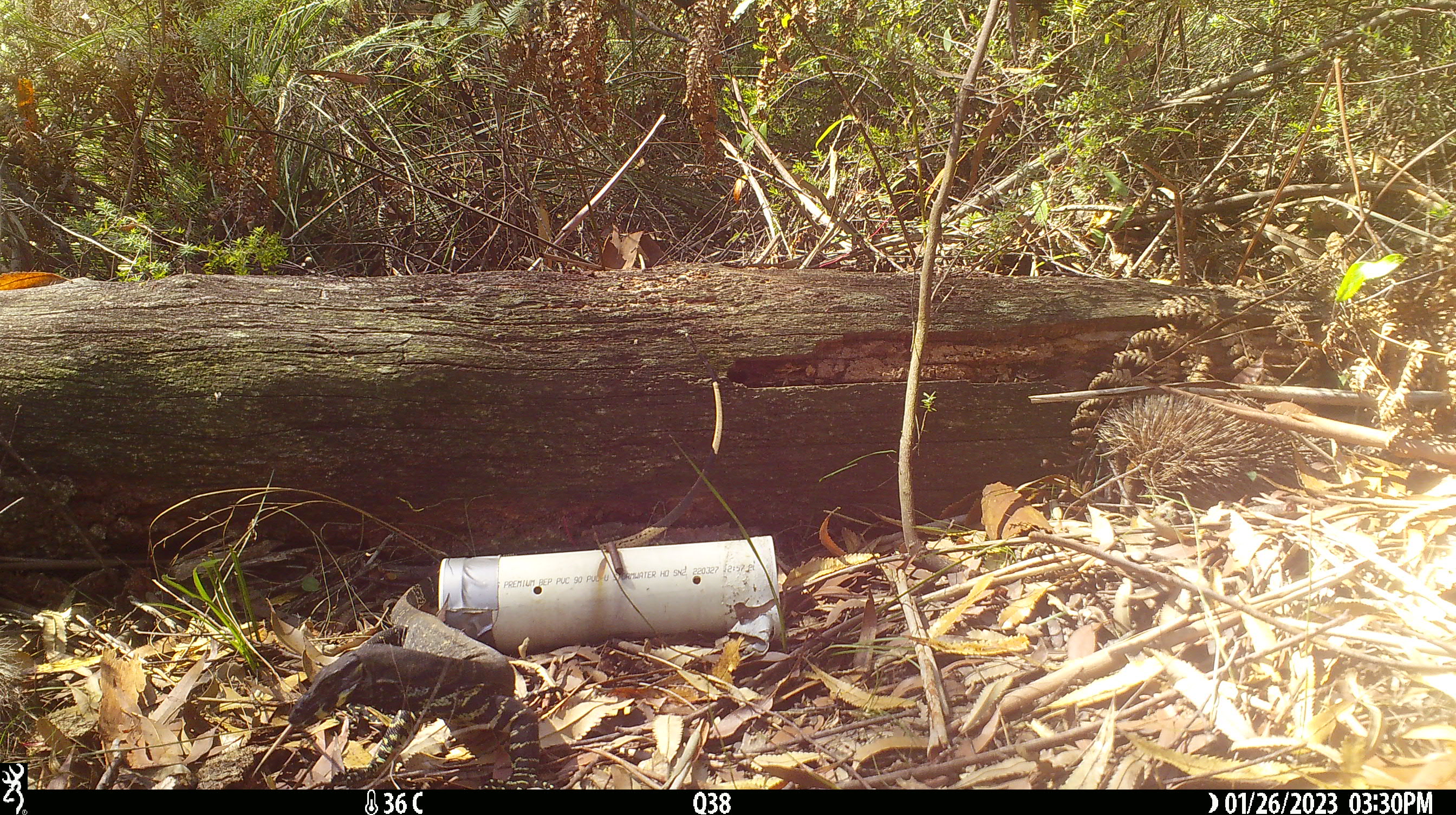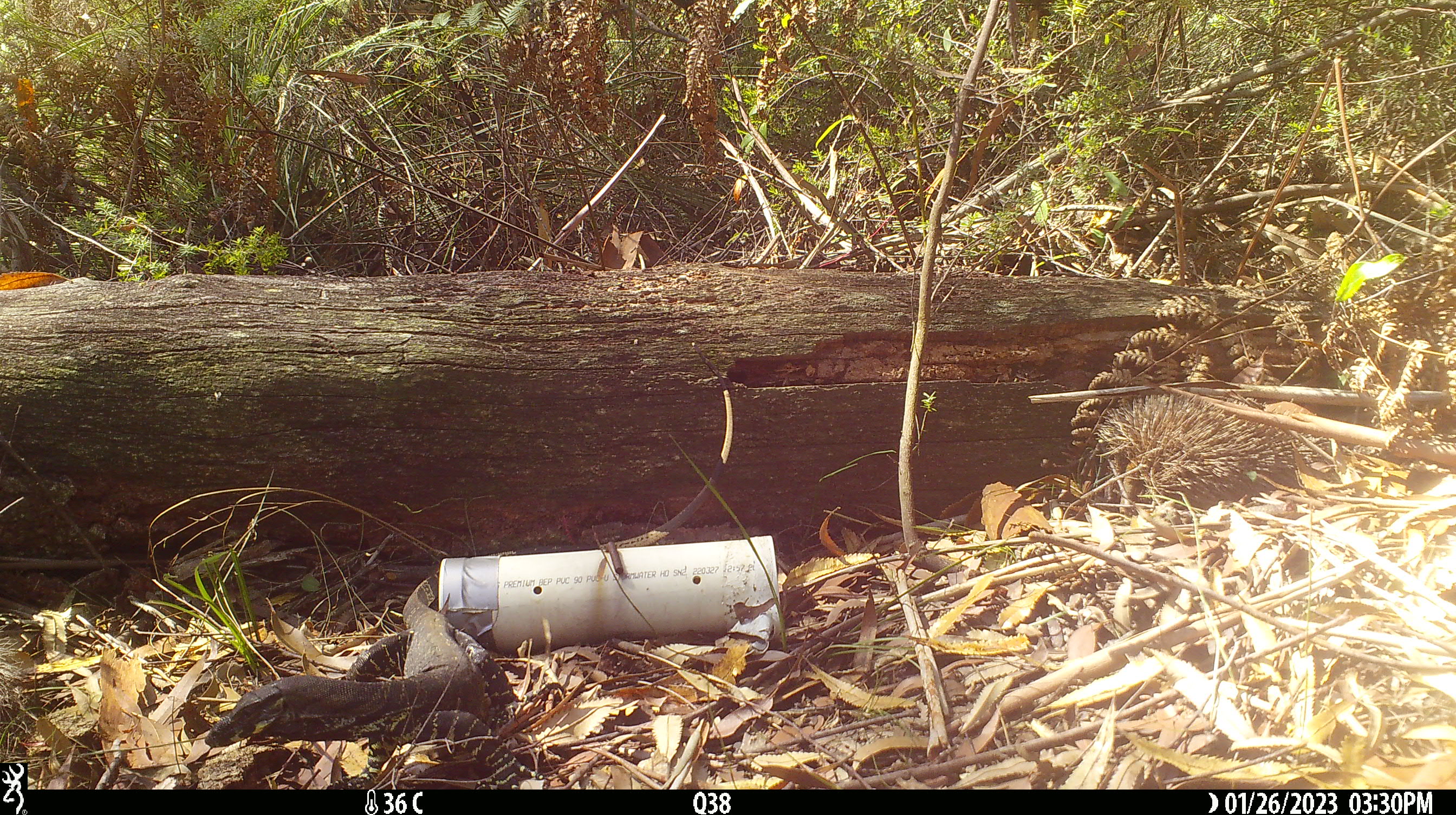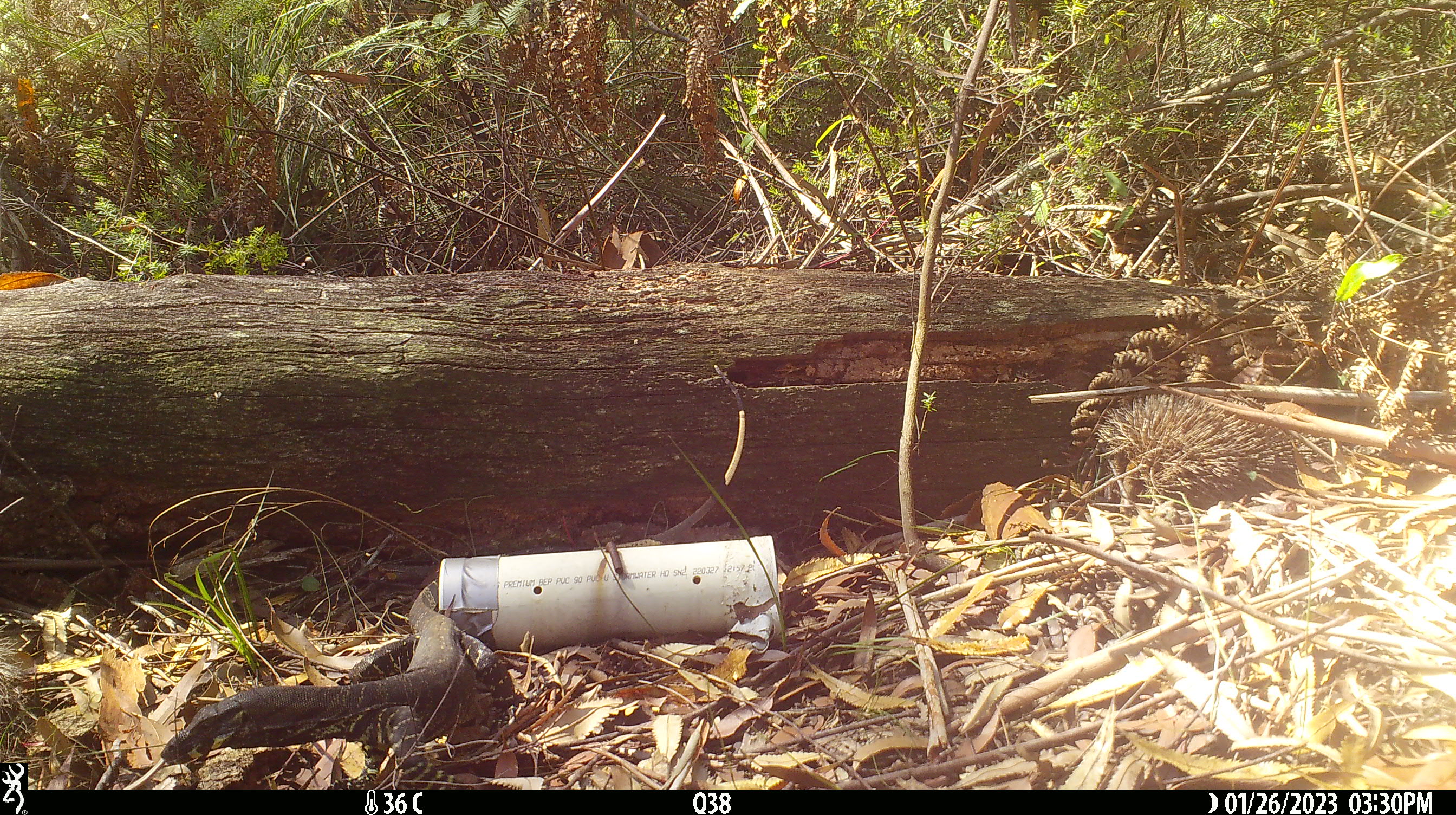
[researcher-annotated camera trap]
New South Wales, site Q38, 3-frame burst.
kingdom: Animalia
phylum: Chordata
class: Reptilia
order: Squamata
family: Varanidae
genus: Varanus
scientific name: Varanus varius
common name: lace monitor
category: goanna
Goanna (lace monitor) (Varanus varius).